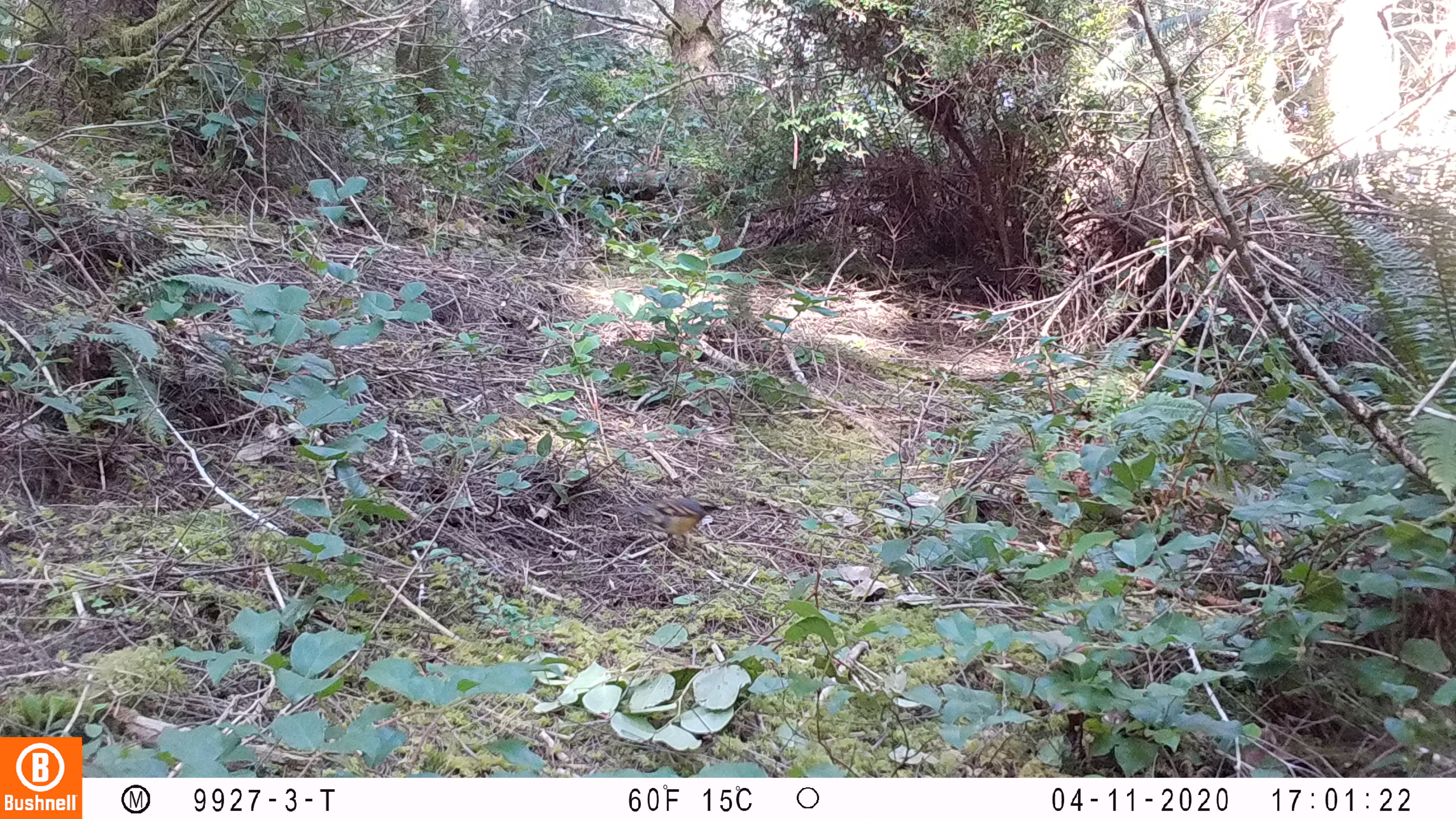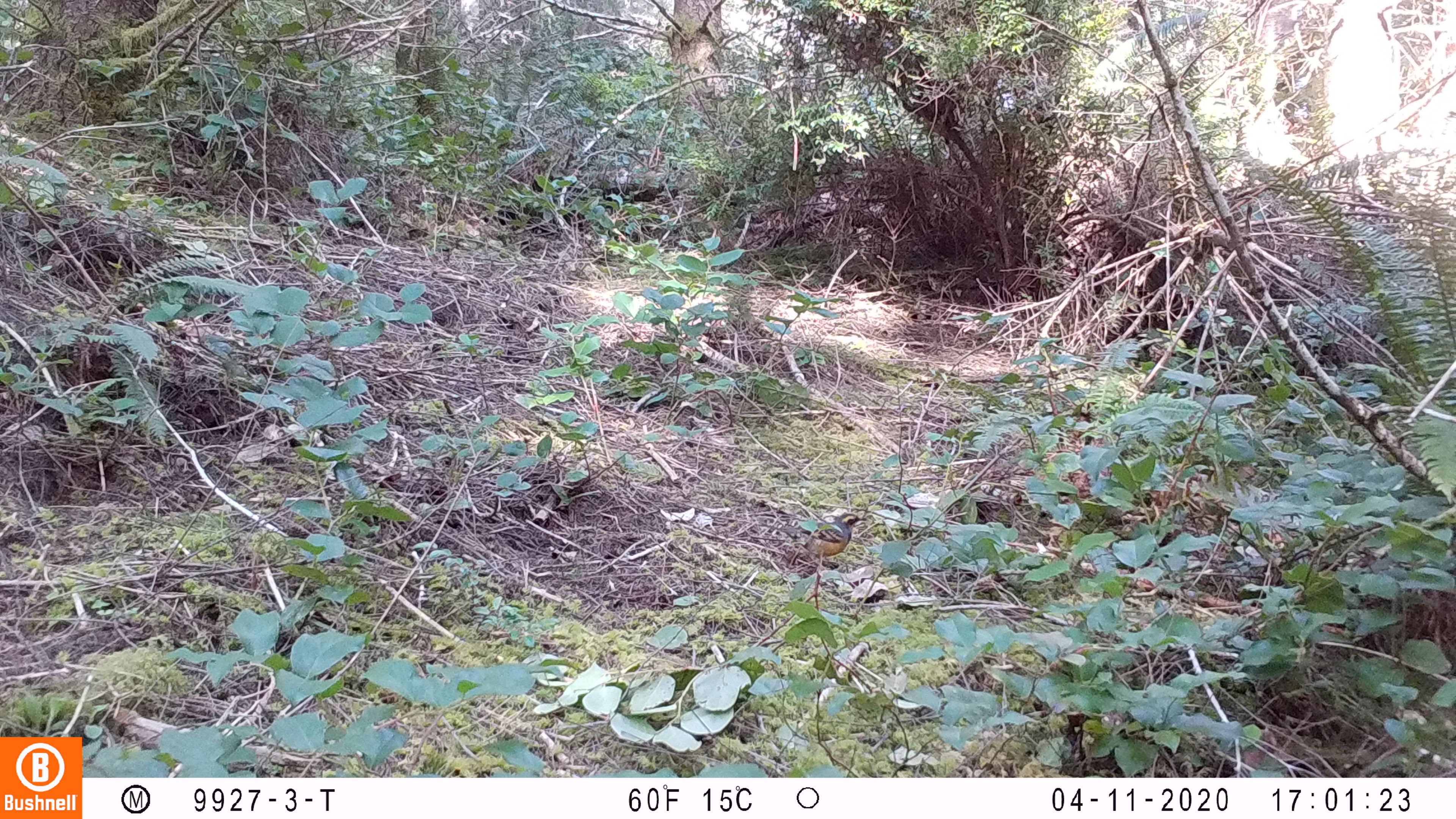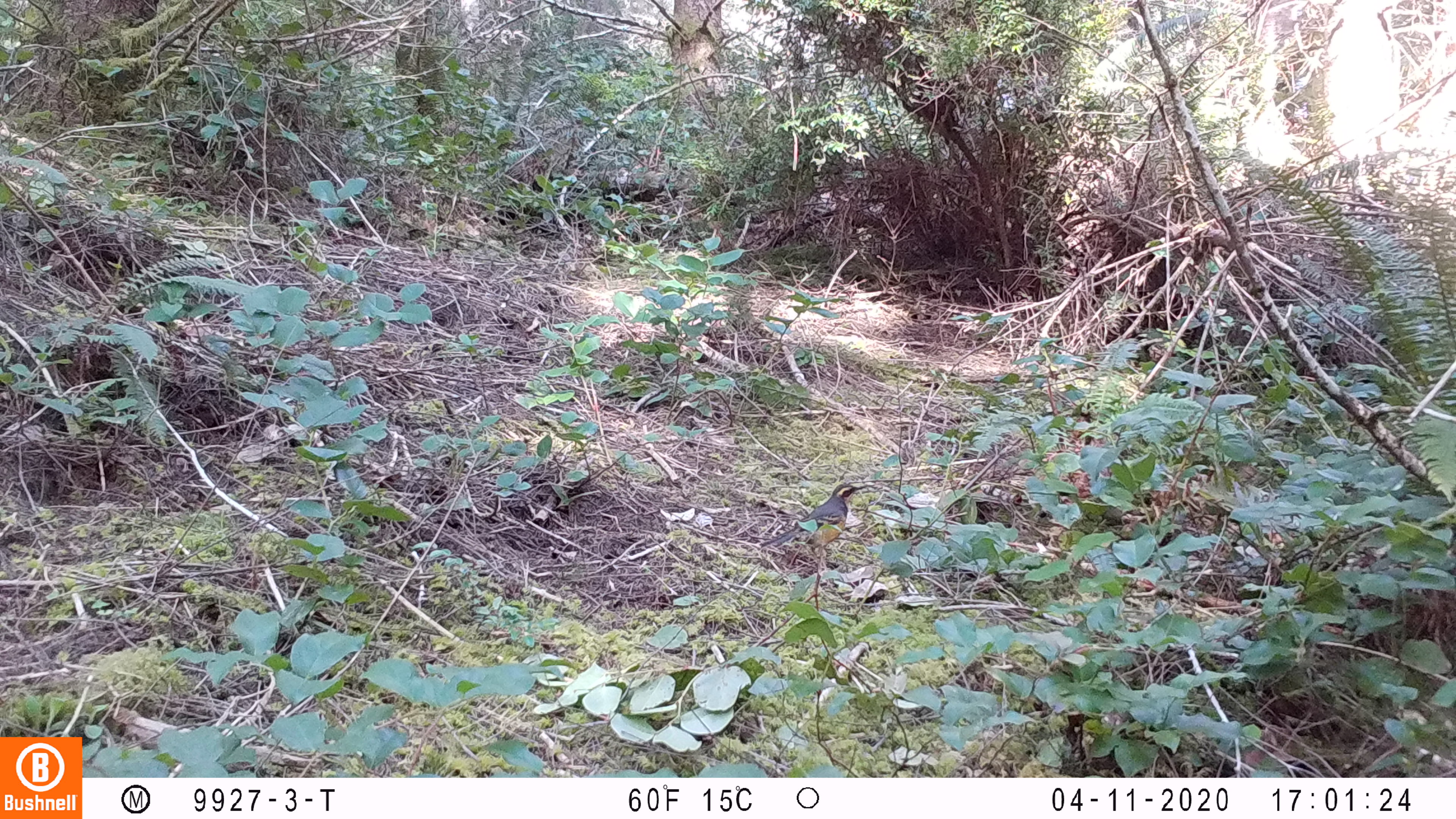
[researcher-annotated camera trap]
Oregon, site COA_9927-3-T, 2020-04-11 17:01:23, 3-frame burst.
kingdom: Animalia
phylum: Chordata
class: Aves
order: Passeriformes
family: Turdidae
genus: Ixoreus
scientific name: Ixoreus naevius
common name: varied thrush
Varied thrush (Ixoreus naevius).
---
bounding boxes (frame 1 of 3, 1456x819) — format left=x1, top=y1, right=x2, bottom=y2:
varied thrush: left=622, top=494, right=722, bottom=551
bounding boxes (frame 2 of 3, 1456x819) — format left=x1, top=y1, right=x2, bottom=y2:
varied thrush: left=790, top=510, right=866, bottom=559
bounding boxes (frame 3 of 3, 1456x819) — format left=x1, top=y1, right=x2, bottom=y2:
varied thrush: left=762, top=480, right=862, bottom=552